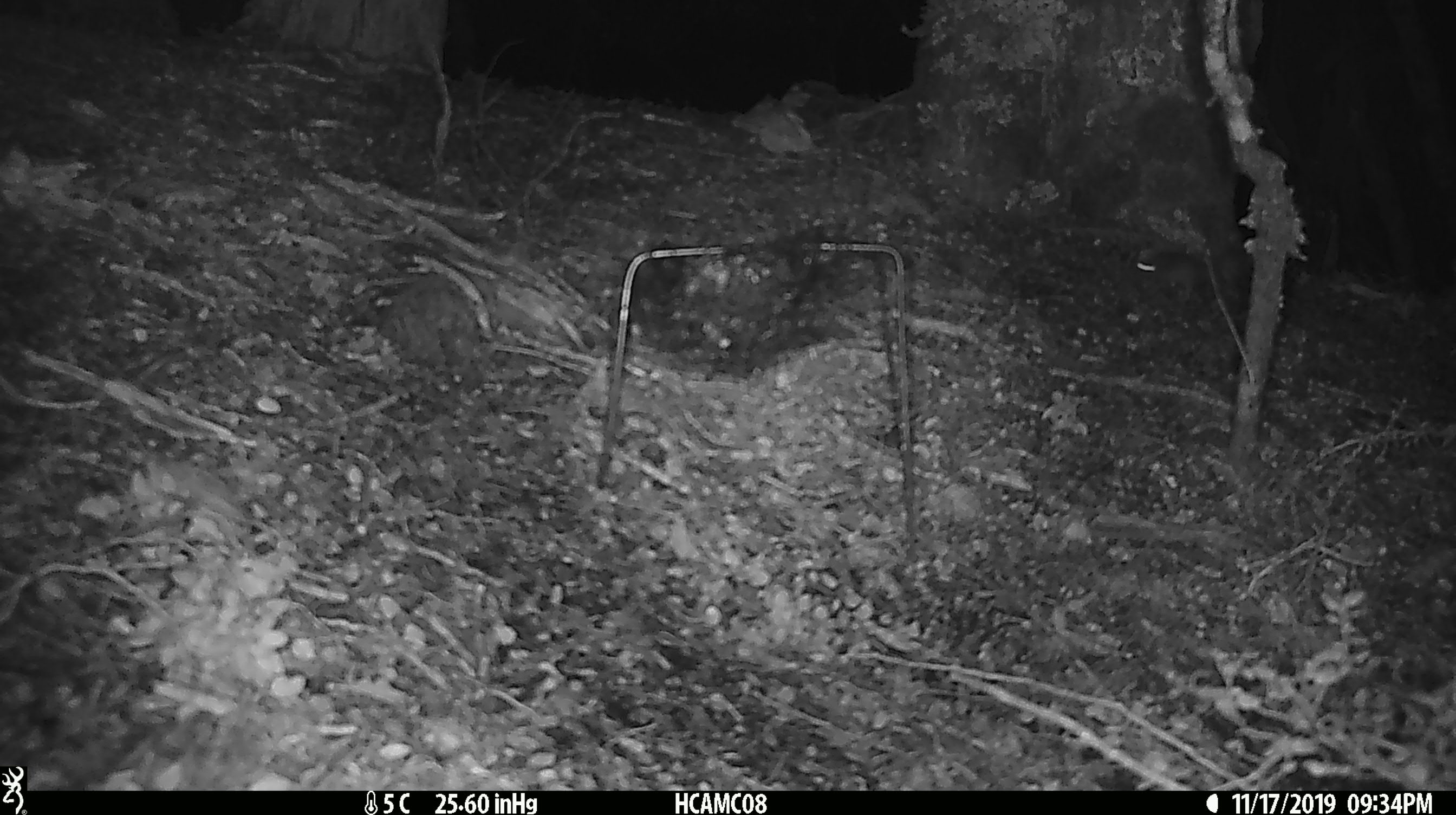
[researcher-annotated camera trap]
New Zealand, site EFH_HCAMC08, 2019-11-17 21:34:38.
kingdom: Animalia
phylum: Chordata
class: Mammalia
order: Rodentia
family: Muridae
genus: Mus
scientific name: Mus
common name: mouse